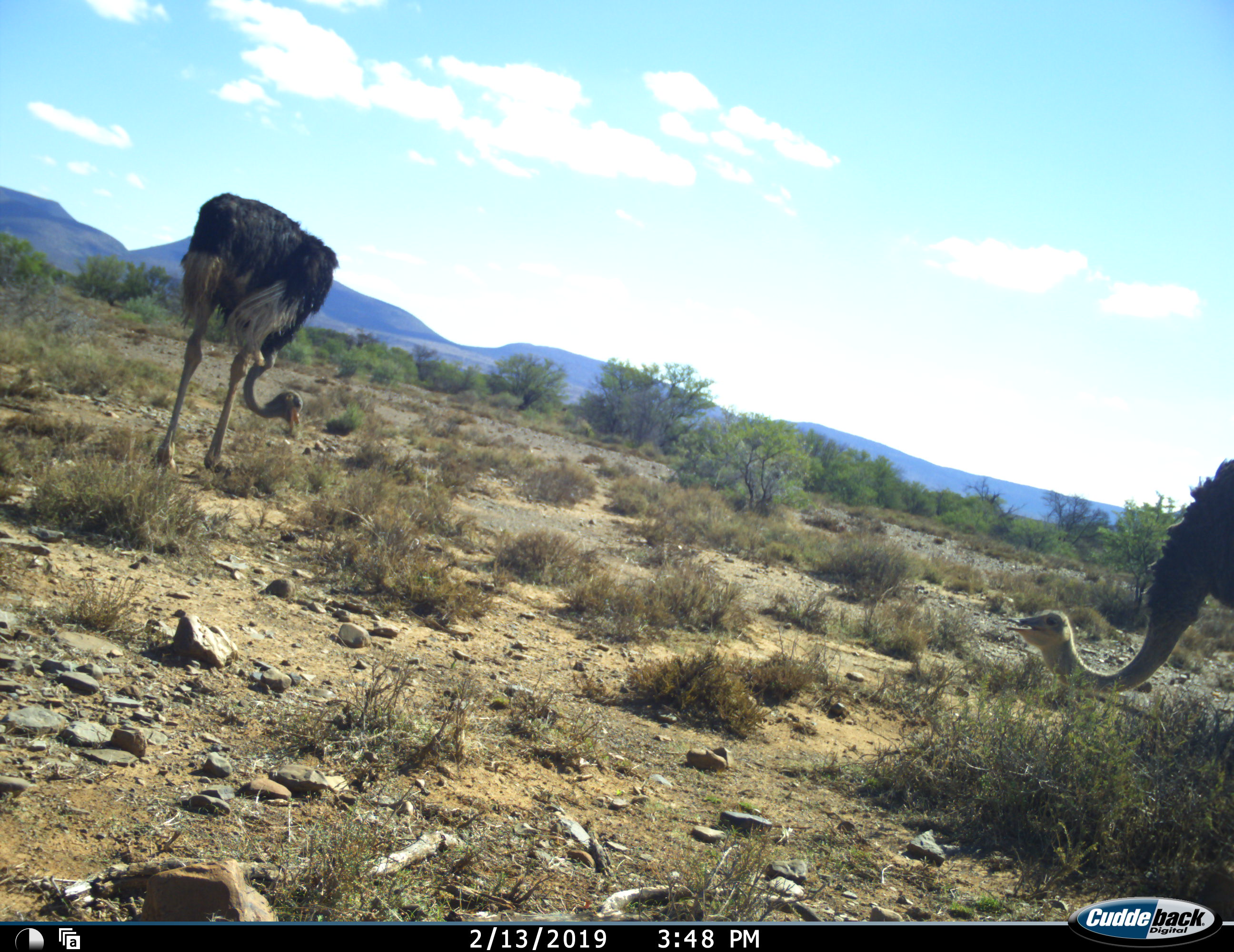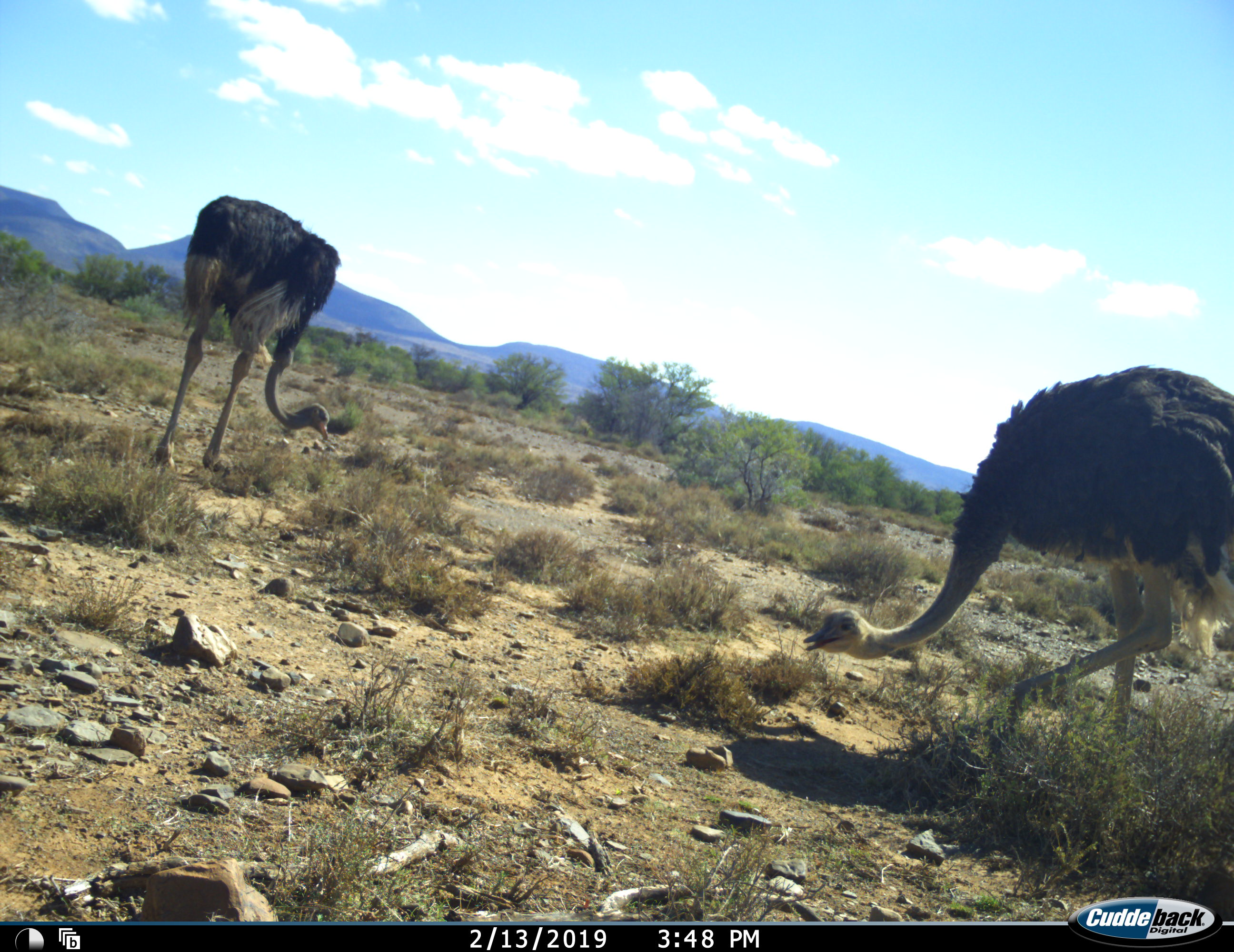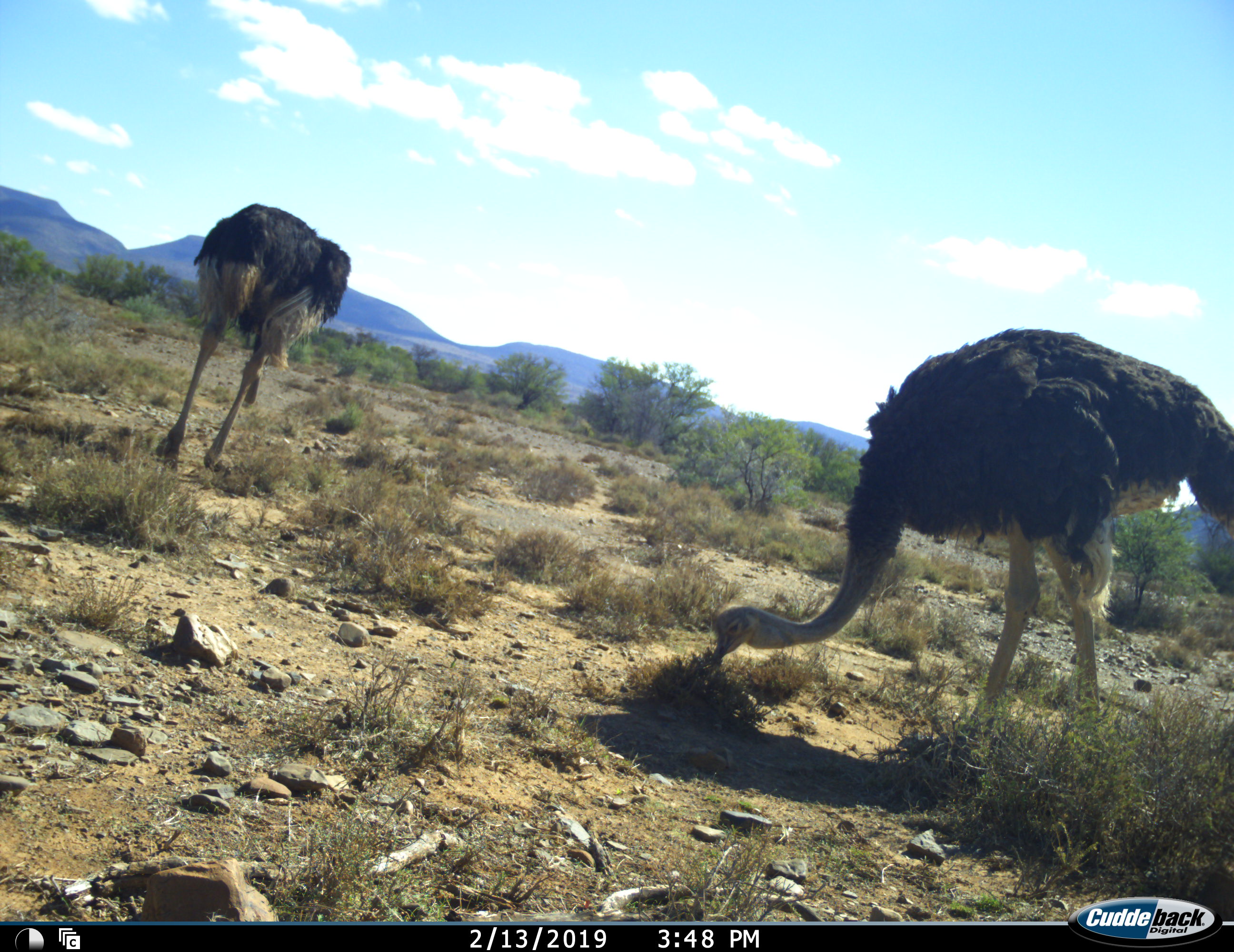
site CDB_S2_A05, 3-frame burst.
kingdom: Animalia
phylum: Chordata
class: Aves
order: Struthioniformes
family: Struthionidae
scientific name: Struthionidae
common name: ostrich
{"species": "ostrich (Struthionidae)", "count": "2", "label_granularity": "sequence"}